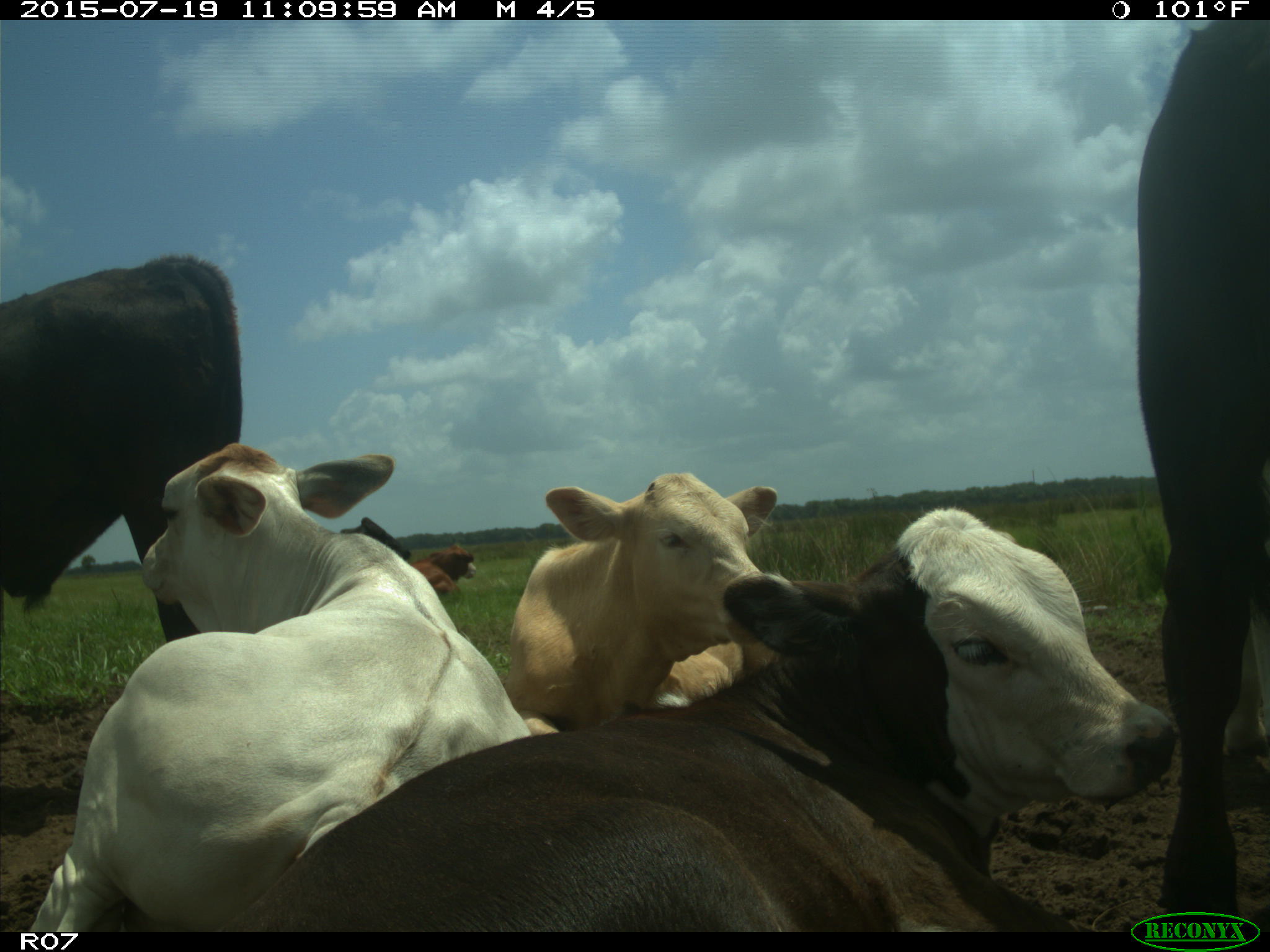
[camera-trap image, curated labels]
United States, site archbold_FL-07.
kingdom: Animalia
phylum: Chordata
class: Mammalia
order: Artiodactyla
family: Bovidae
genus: Bos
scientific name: Bos taurus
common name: domestic cow